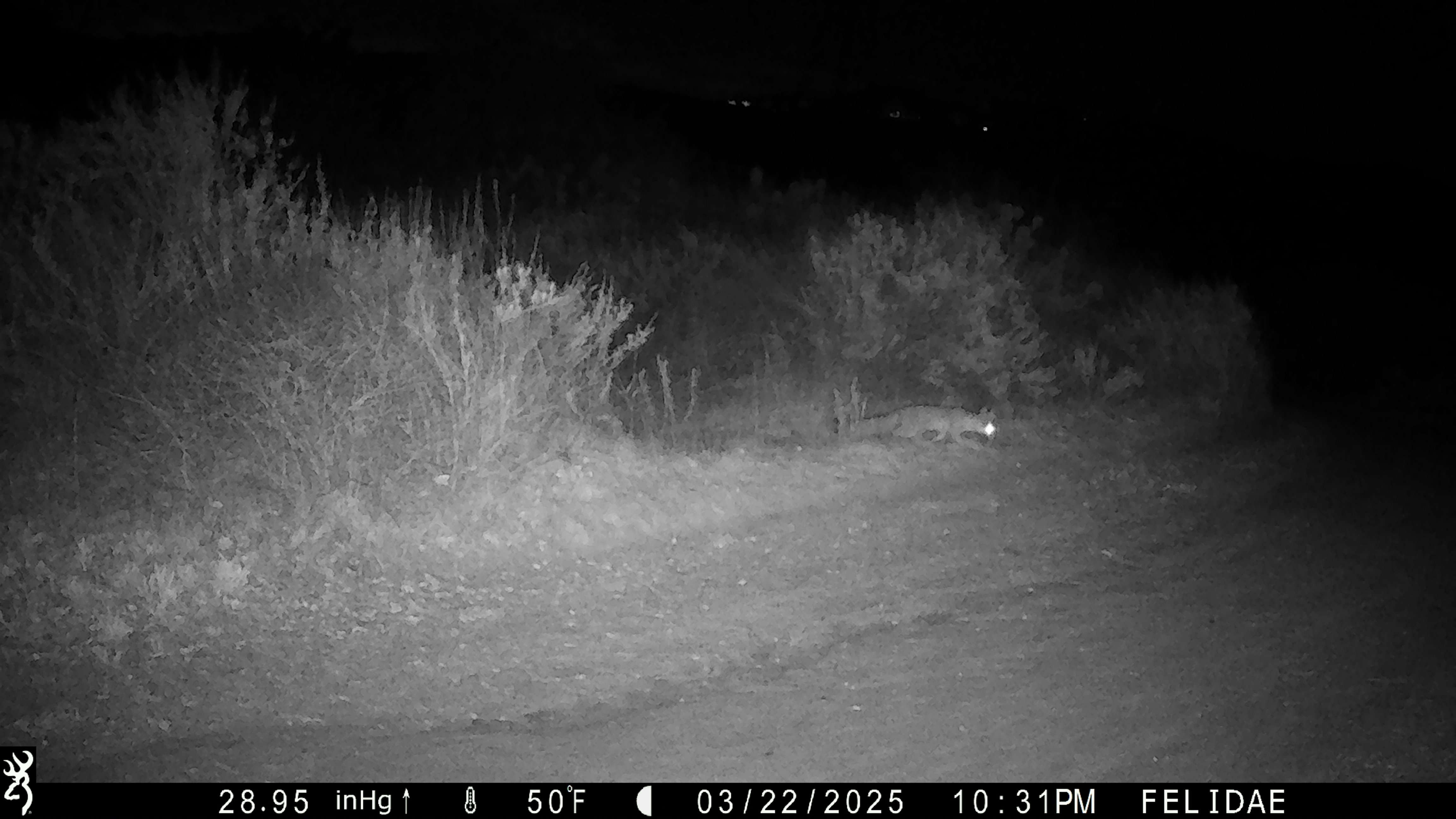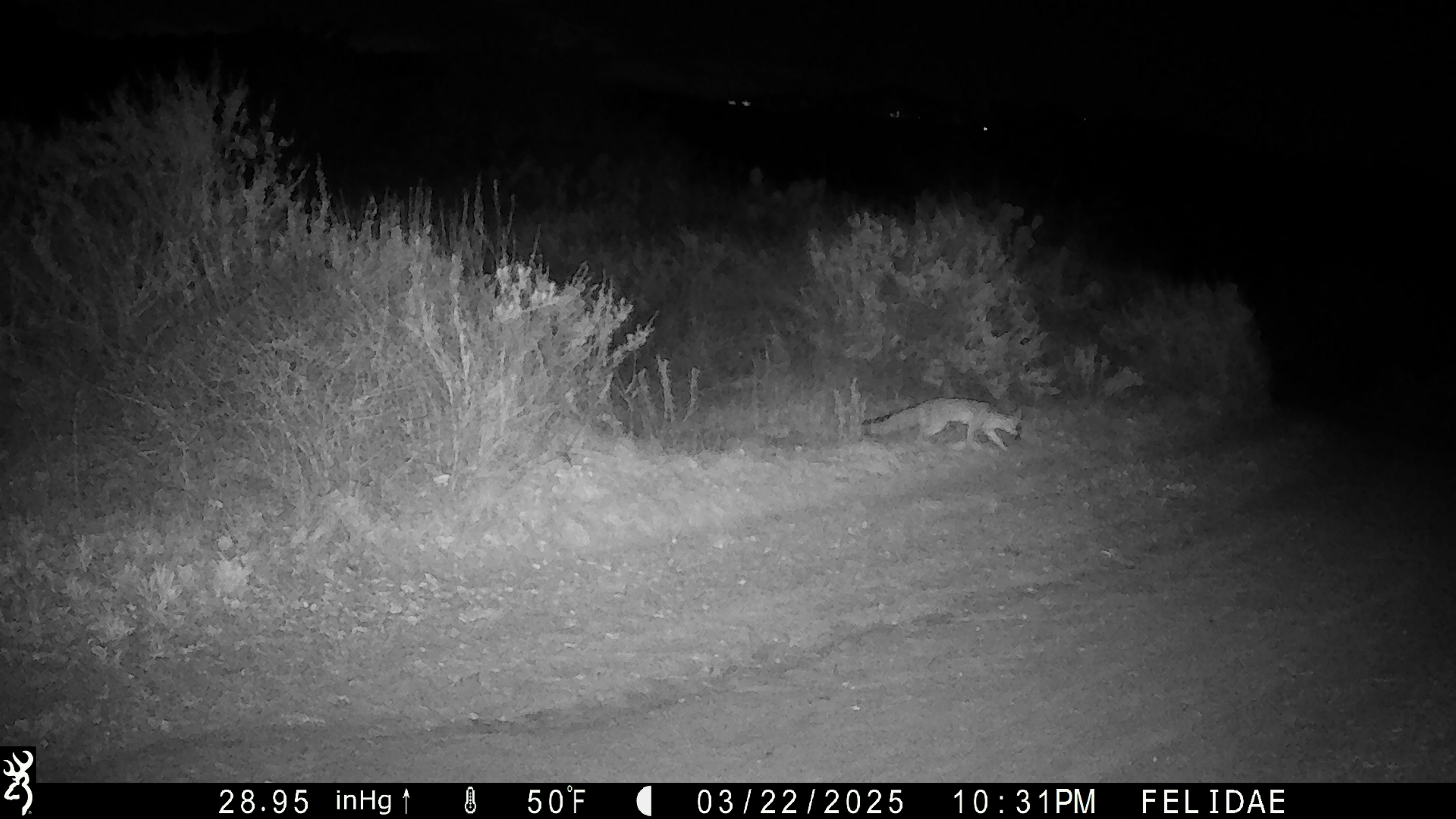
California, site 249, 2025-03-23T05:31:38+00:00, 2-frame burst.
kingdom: Animalia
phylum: Chordata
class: Mammalia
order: Carnivora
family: Canidae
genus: Urocyon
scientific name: Urocyon cinereoargenteus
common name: gray fox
Gray fox (Urocyon cinereoargenteus).